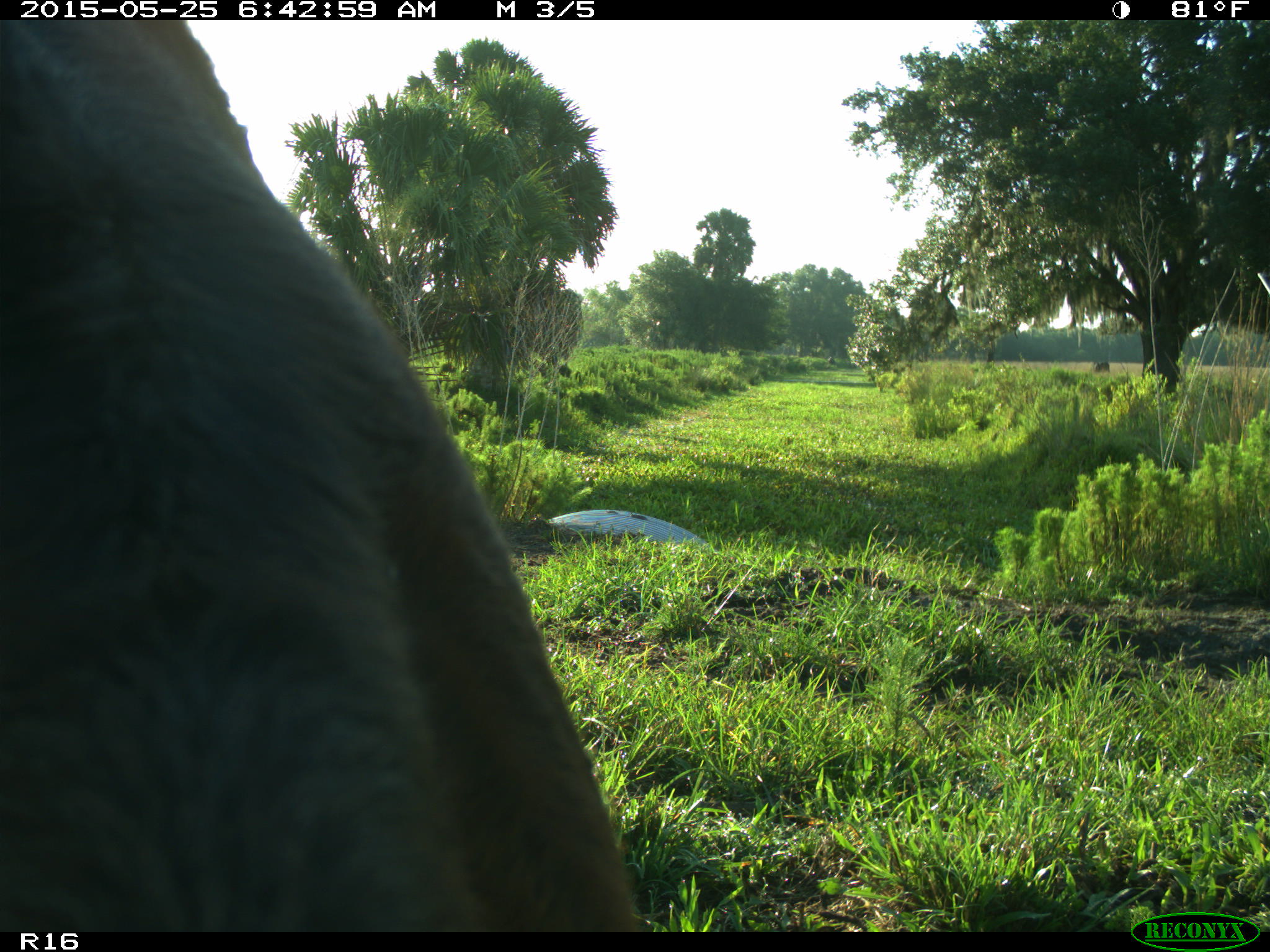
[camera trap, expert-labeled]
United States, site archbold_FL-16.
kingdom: Animalia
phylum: Chordata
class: Mammalia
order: Artiodactyla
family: Bovidae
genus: Bos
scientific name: Bos taurus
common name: domestic cow